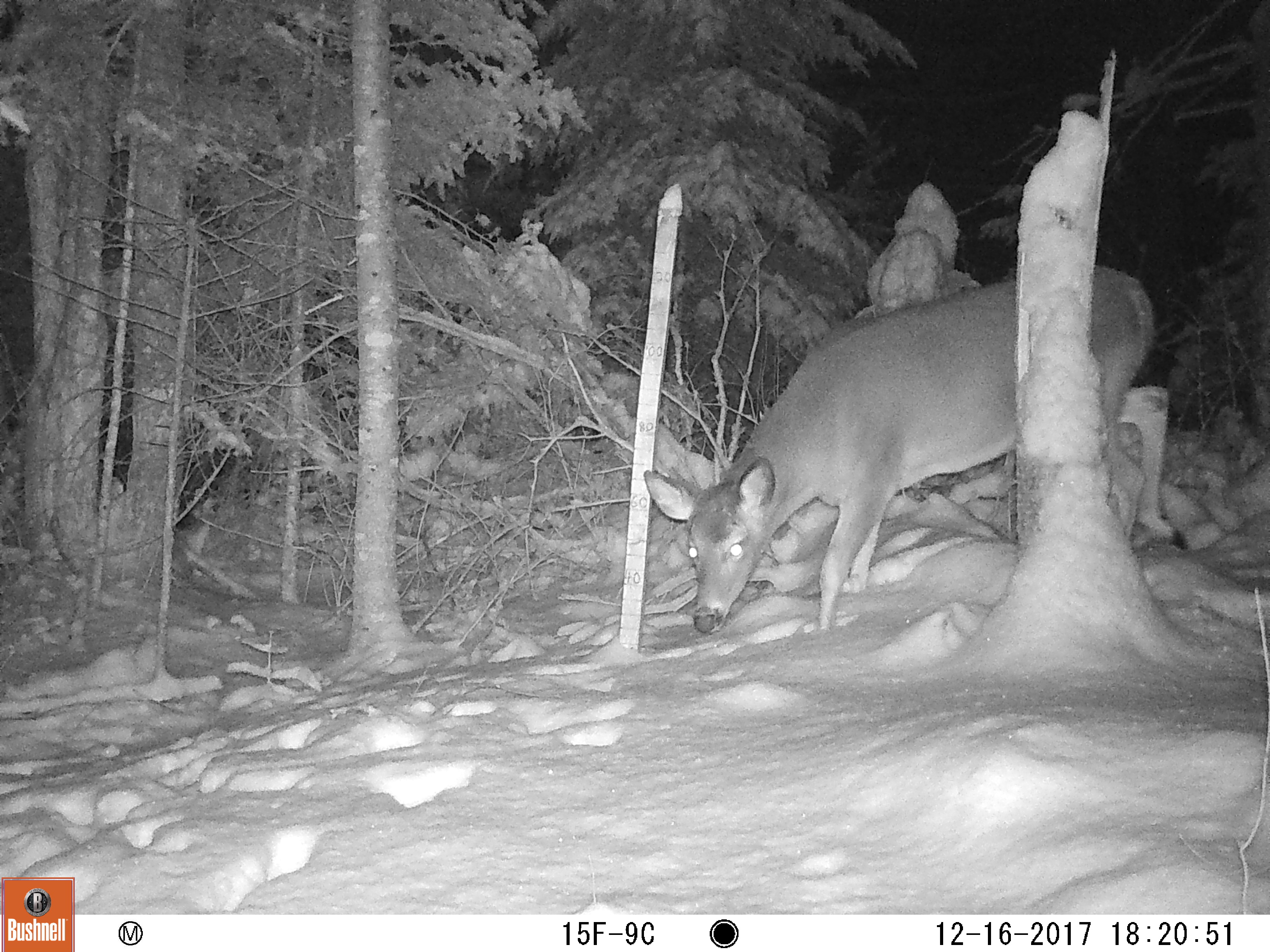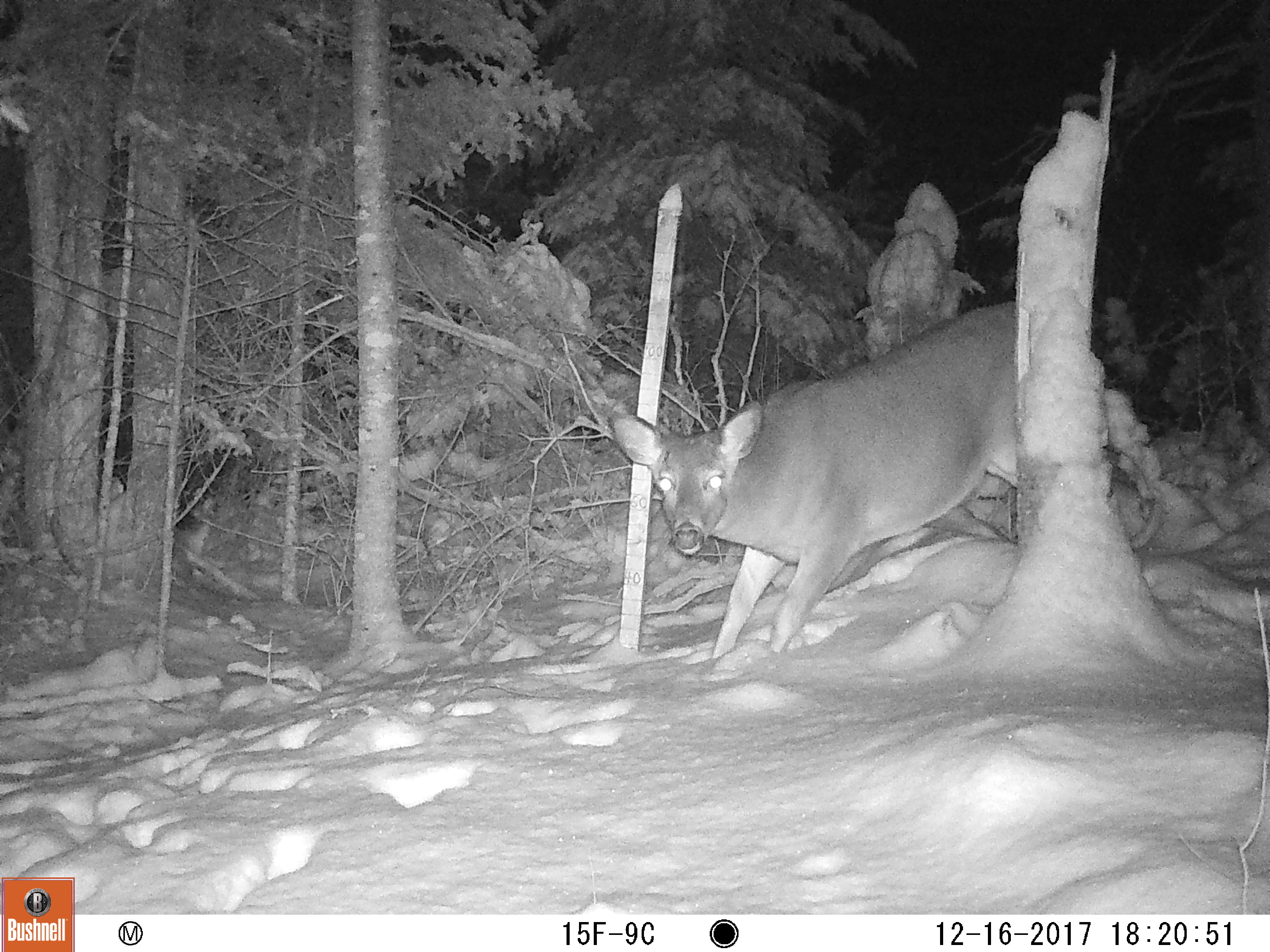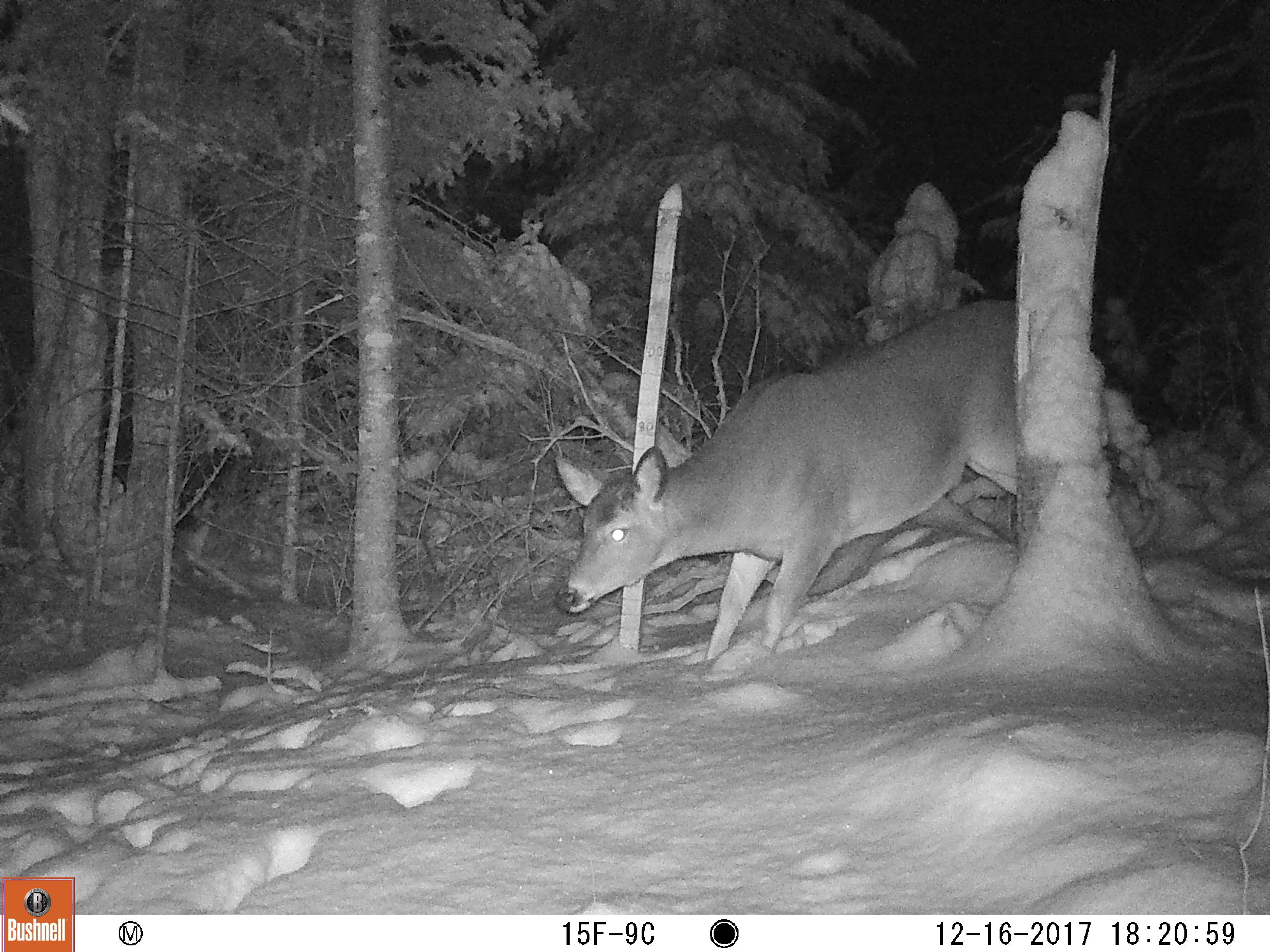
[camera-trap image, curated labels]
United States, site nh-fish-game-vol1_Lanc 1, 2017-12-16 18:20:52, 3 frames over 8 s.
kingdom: Animalia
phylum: Chordata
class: Mammalia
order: Artiodactyla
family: Cervidae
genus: Odocoileus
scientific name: Odocoileus virginianus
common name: white-tailed deer